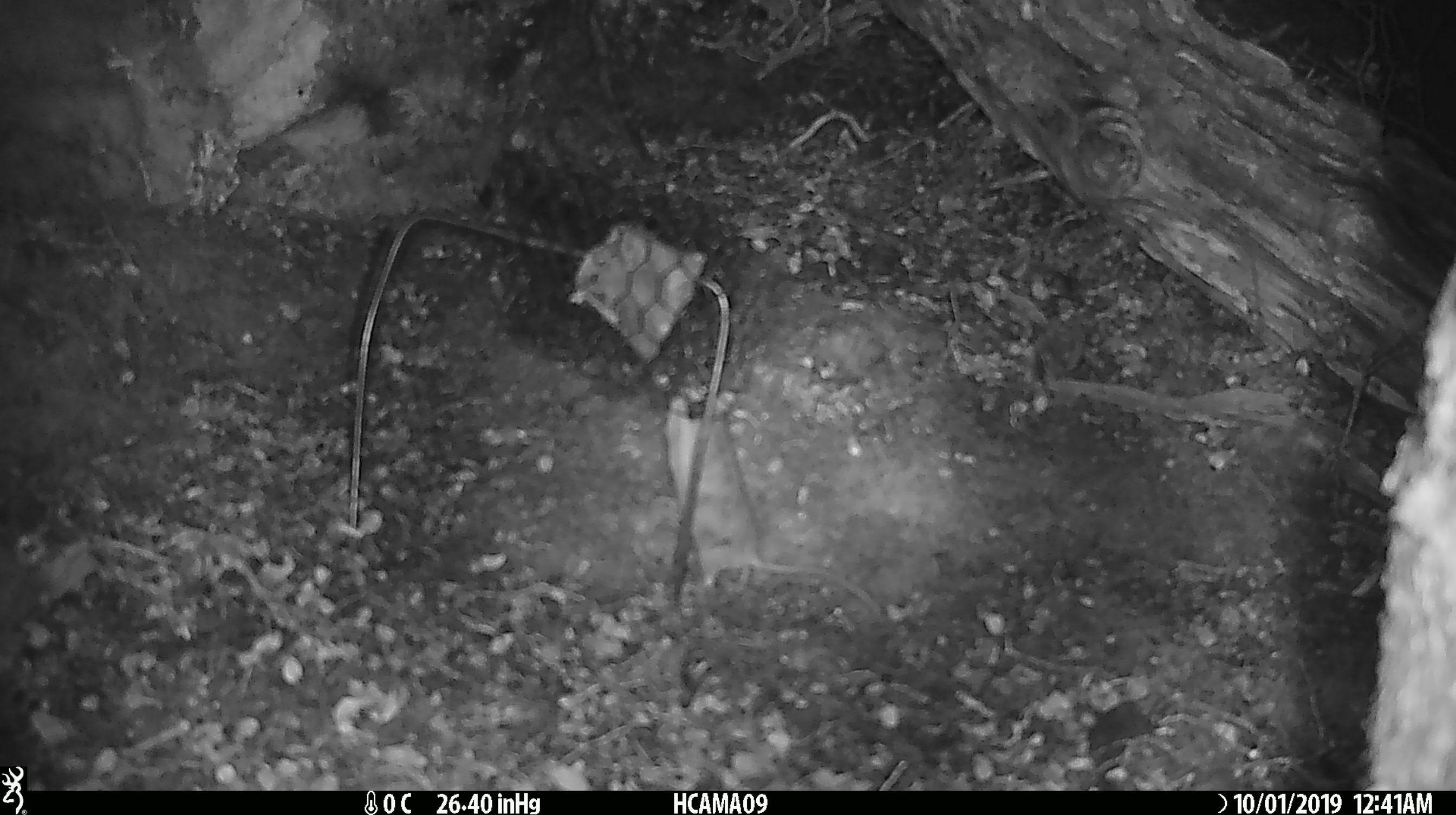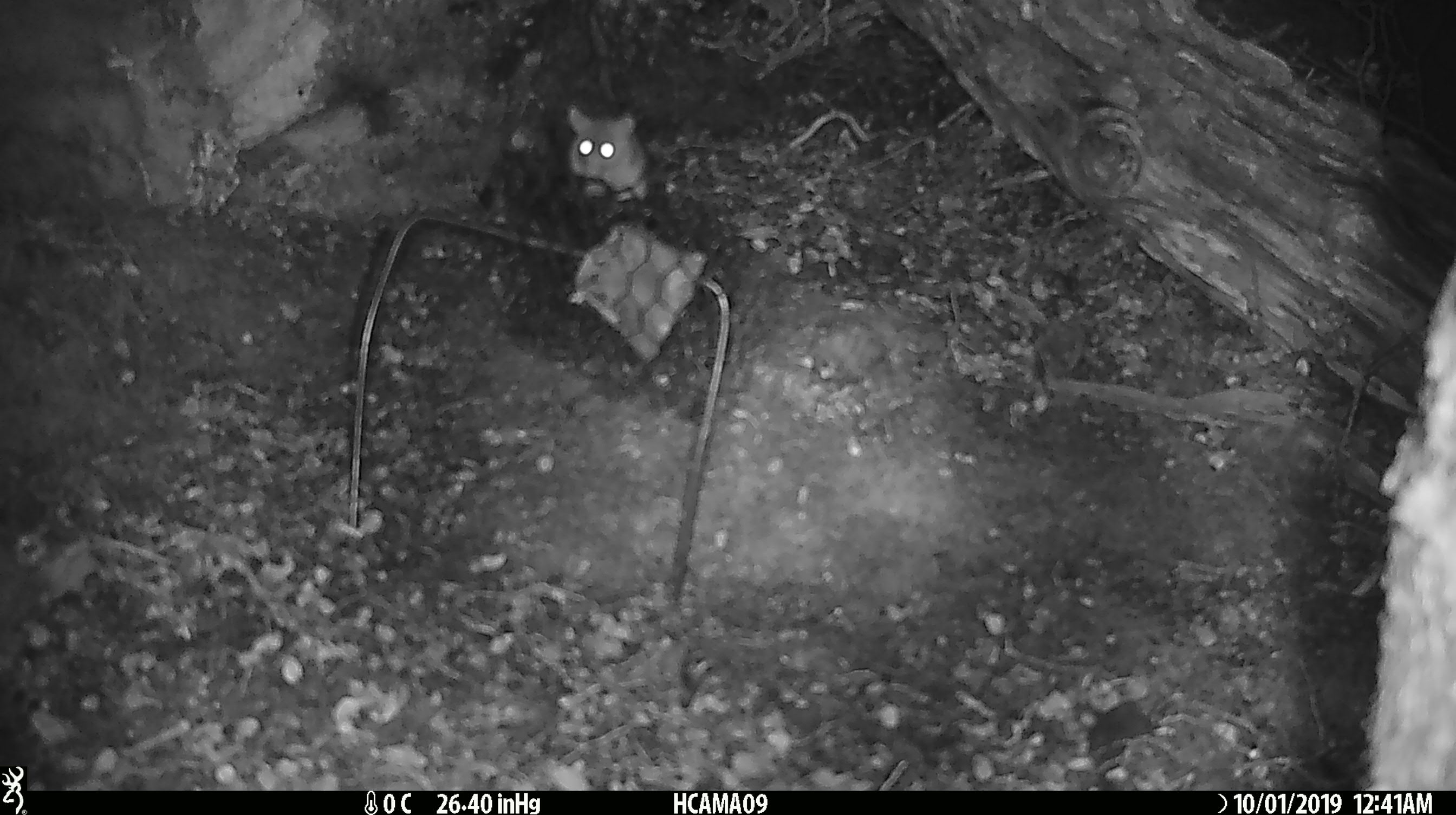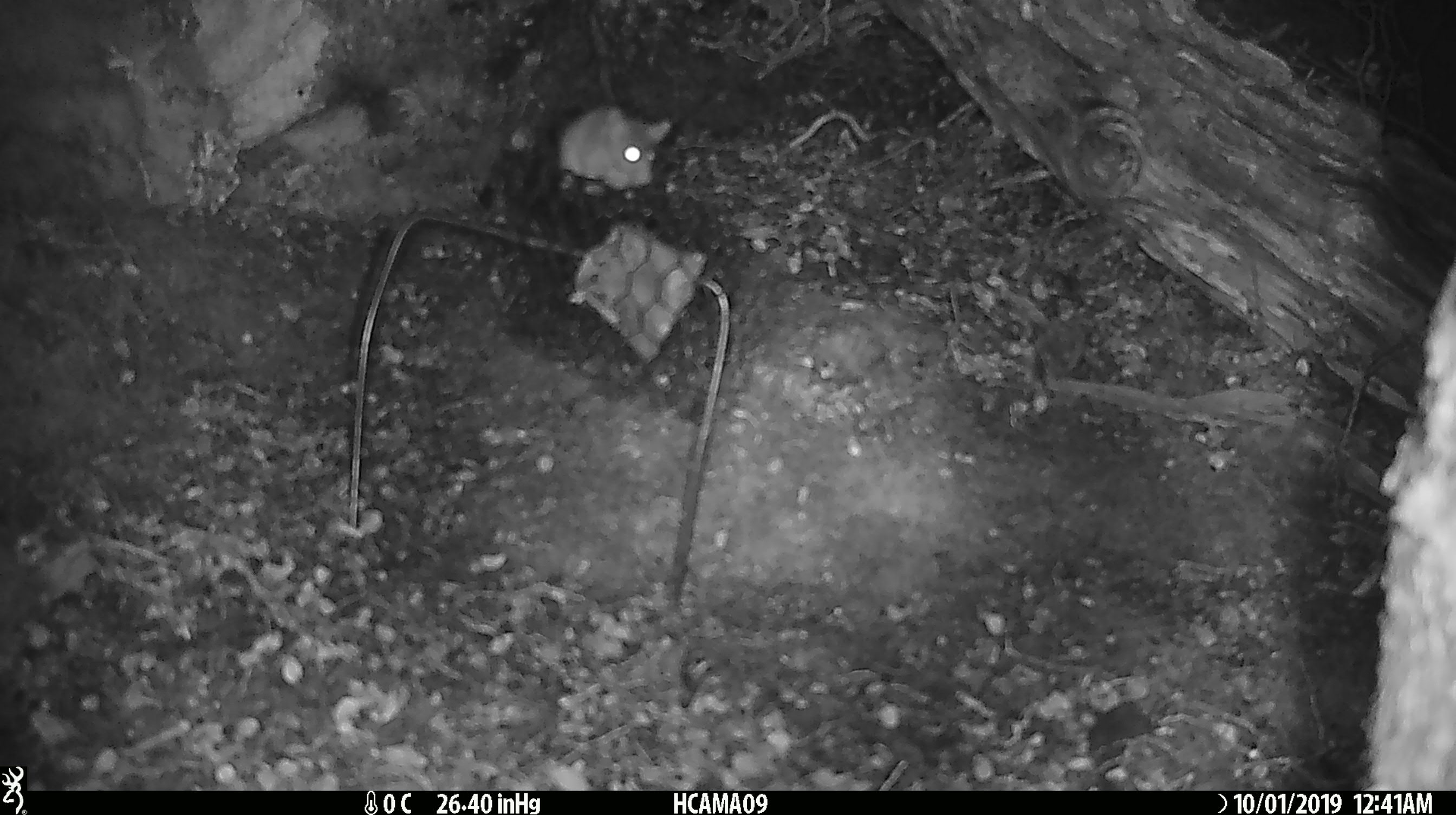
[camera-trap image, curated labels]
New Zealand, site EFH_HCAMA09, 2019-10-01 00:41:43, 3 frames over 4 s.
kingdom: Animalia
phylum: Chordata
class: Mammalia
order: Rodentia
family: Muridae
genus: Mus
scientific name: Mus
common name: mouse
Mouse (Mus).